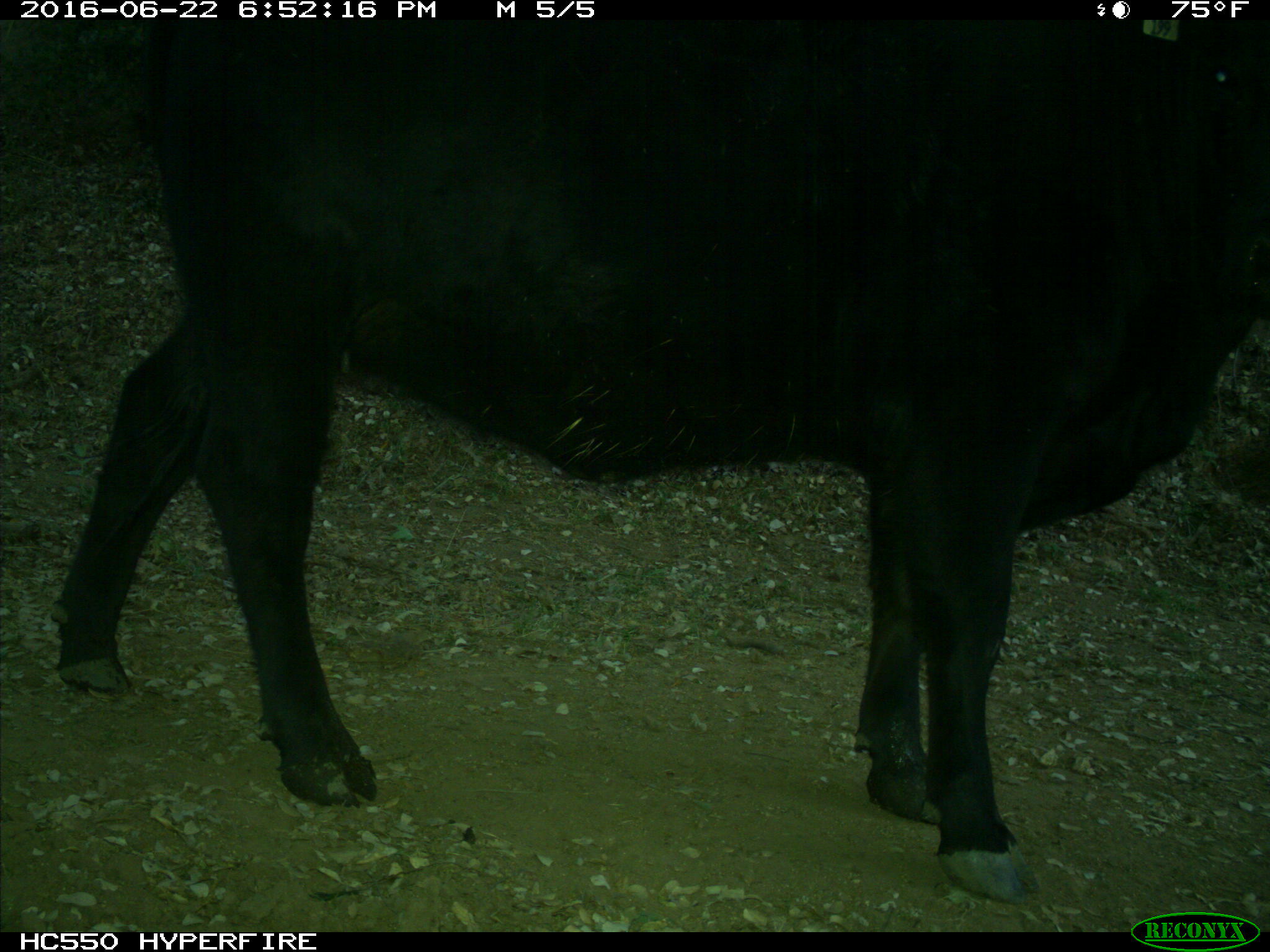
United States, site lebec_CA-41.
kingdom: Animalia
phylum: Chordata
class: Mammalia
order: Artiodactyla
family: Bovidae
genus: Bos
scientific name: Bos taurus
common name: domestic cow